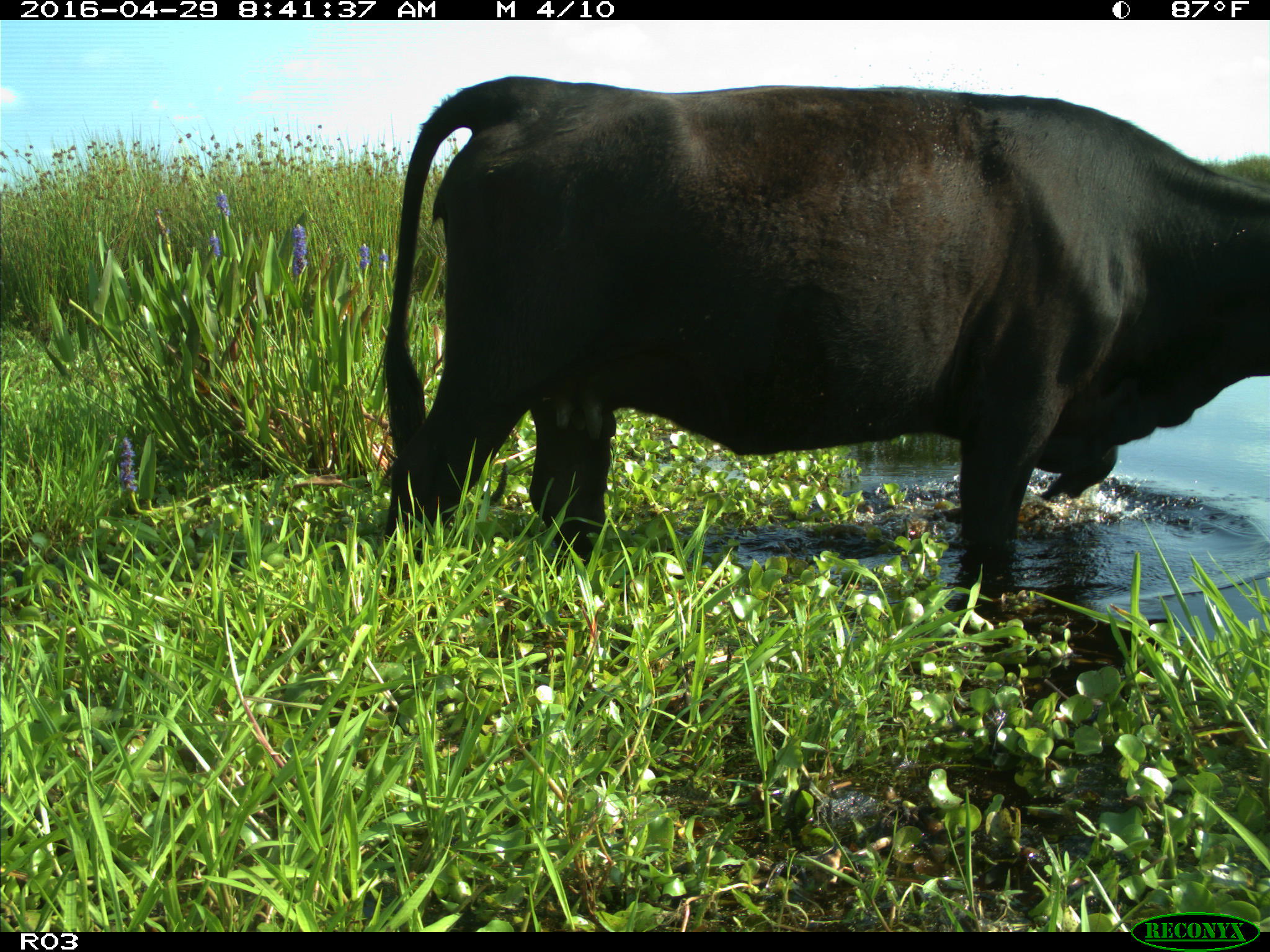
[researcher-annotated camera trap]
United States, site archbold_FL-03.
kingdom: Animalia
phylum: Chordata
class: Mammalia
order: Artiodactyla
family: Bovidae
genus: Bos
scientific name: Bos taurus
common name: domestic cow